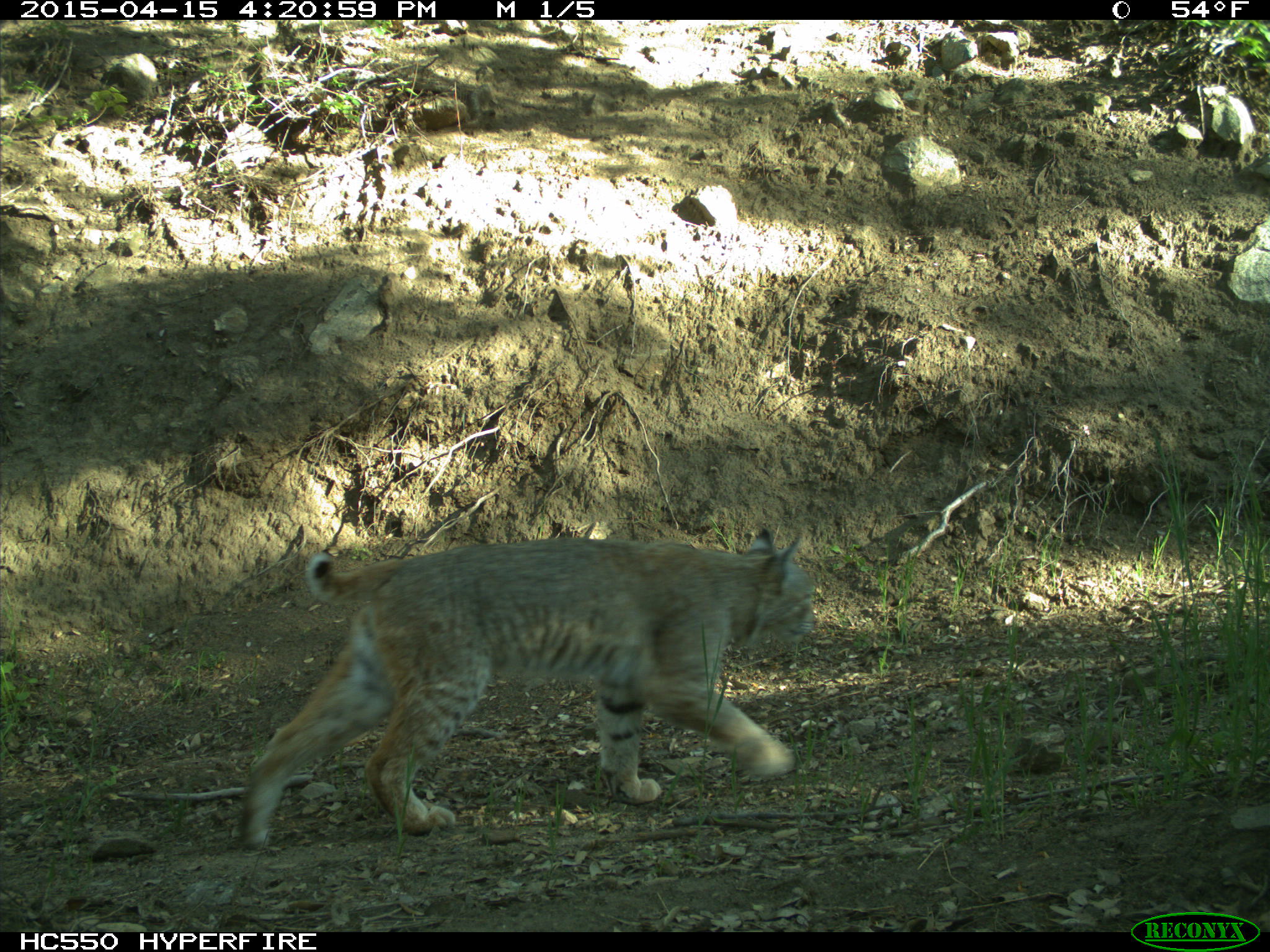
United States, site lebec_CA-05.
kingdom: Animalia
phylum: Chordata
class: Mammalia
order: Carnivora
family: Felidae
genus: Lynx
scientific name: Lynx rufus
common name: bobcat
Lynx rufus (bobcat).